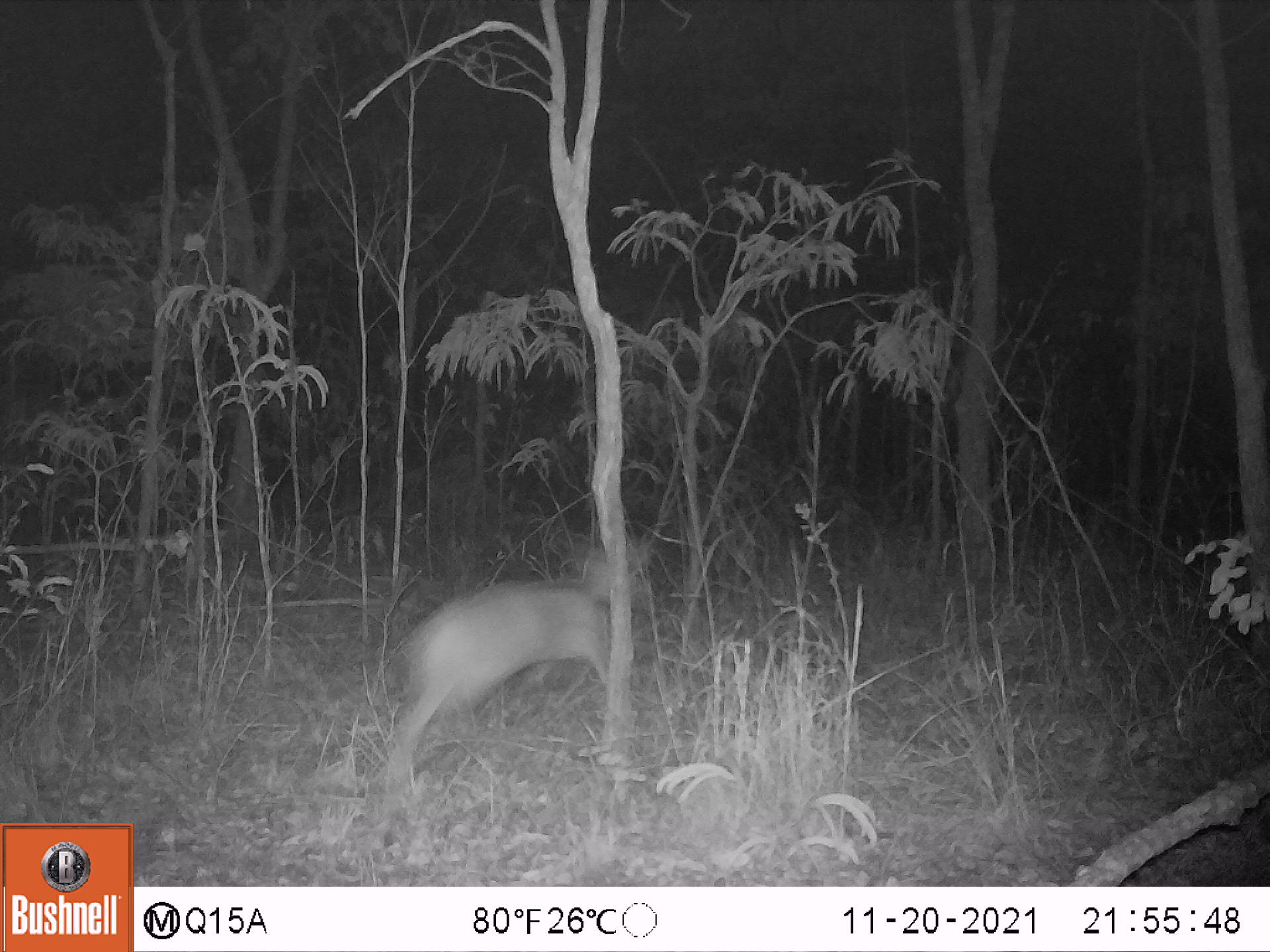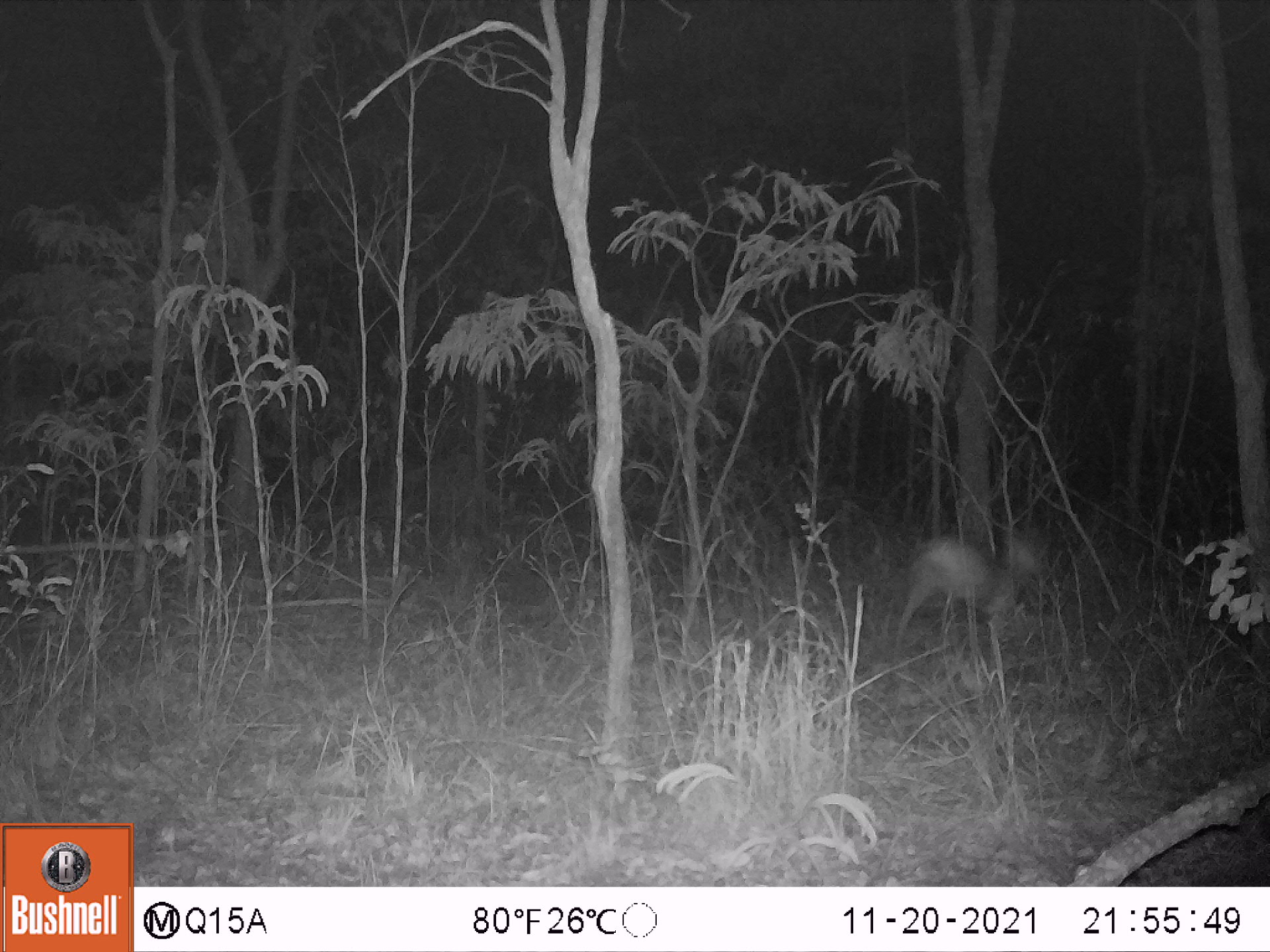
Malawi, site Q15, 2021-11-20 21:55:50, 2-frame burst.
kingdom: Animalia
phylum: Chordata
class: Mammalia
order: Artiodactyla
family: Bovidae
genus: Sylvicapra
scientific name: Sylvicapra grimmia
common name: common duiker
Common duiker (Sylvicapra grimmia), count 1.